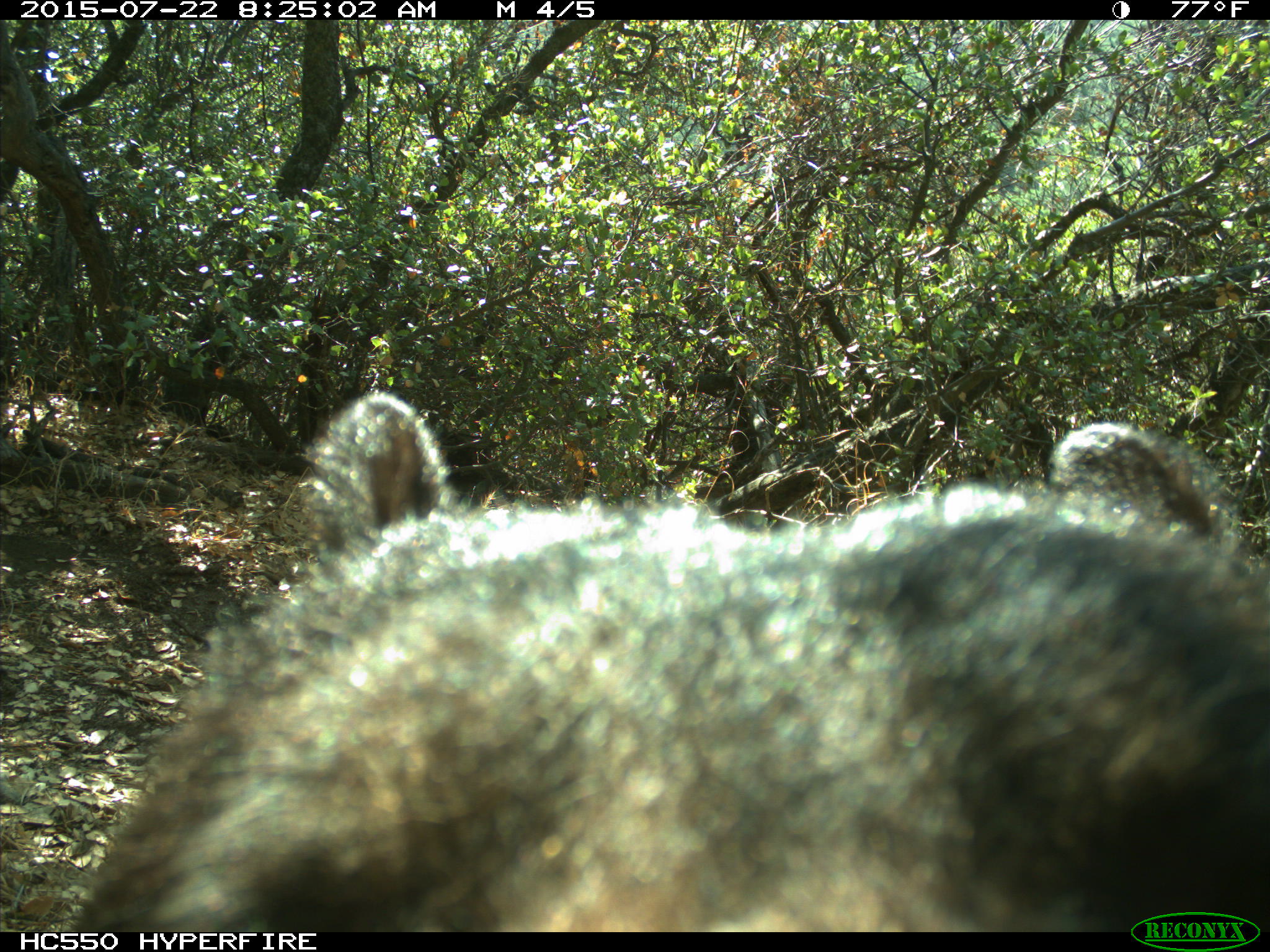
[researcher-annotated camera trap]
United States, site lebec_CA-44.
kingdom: Animalia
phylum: Chordata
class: Mammalia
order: Carnivora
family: Ursidae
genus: Ursus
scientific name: Ursus americanus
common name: american black bear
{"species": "Ursus americanus (american black bear)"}